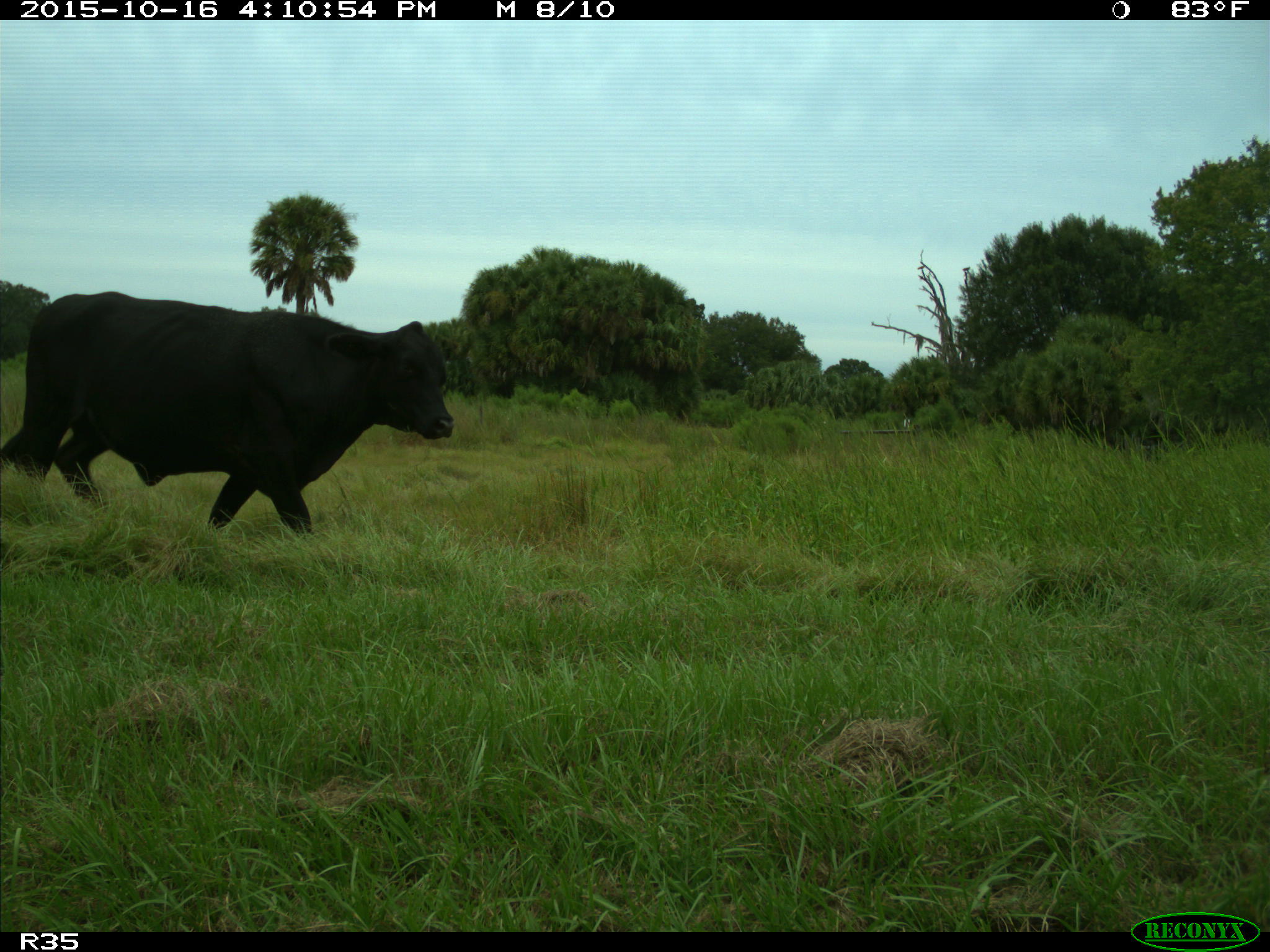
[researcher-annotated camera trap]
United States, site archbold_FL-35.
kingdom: Animalia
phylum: Chordata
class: Mammalia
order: Artiodactyla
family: Bovidae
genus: Bos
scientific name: Bos taurus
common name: domestic cow